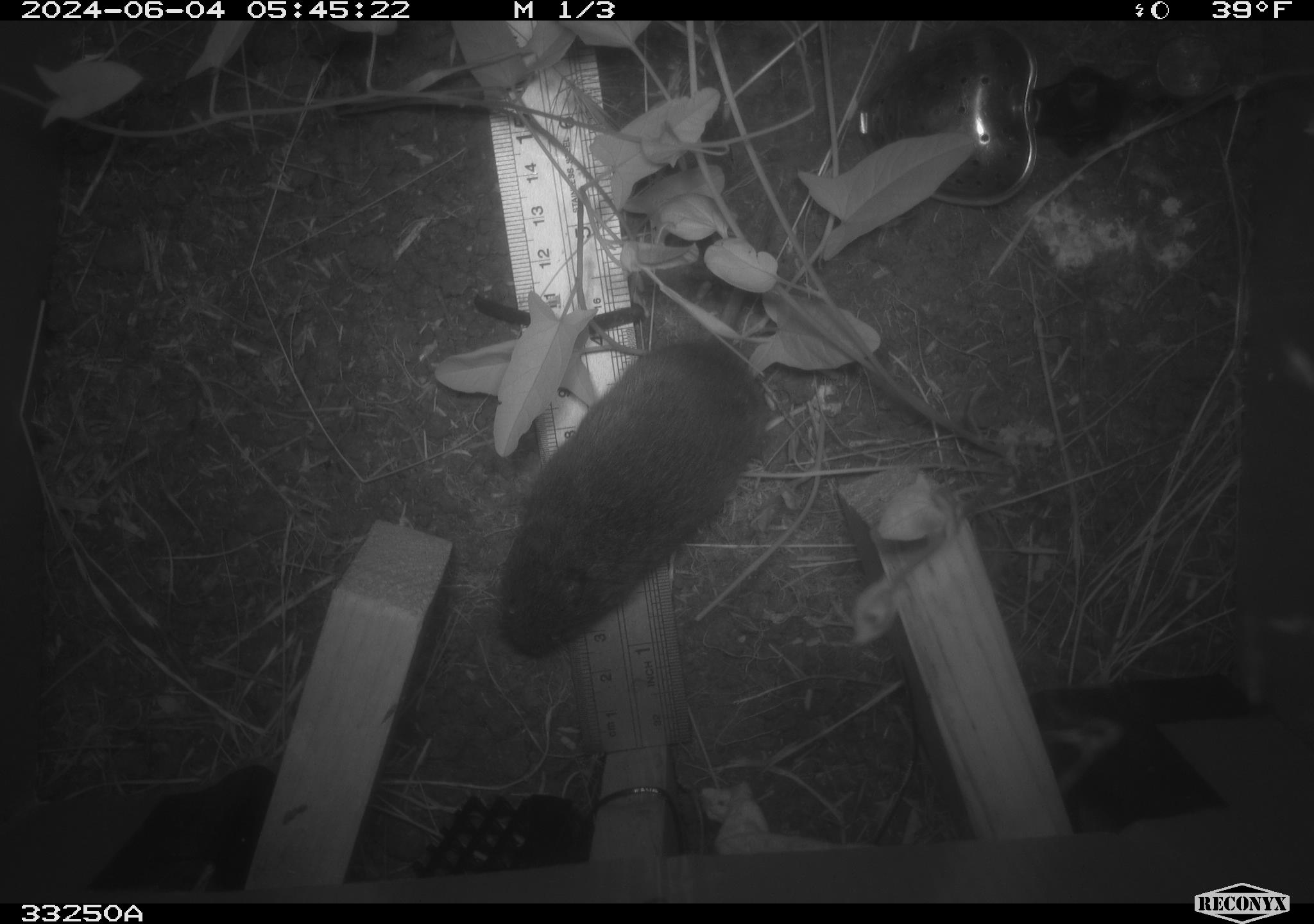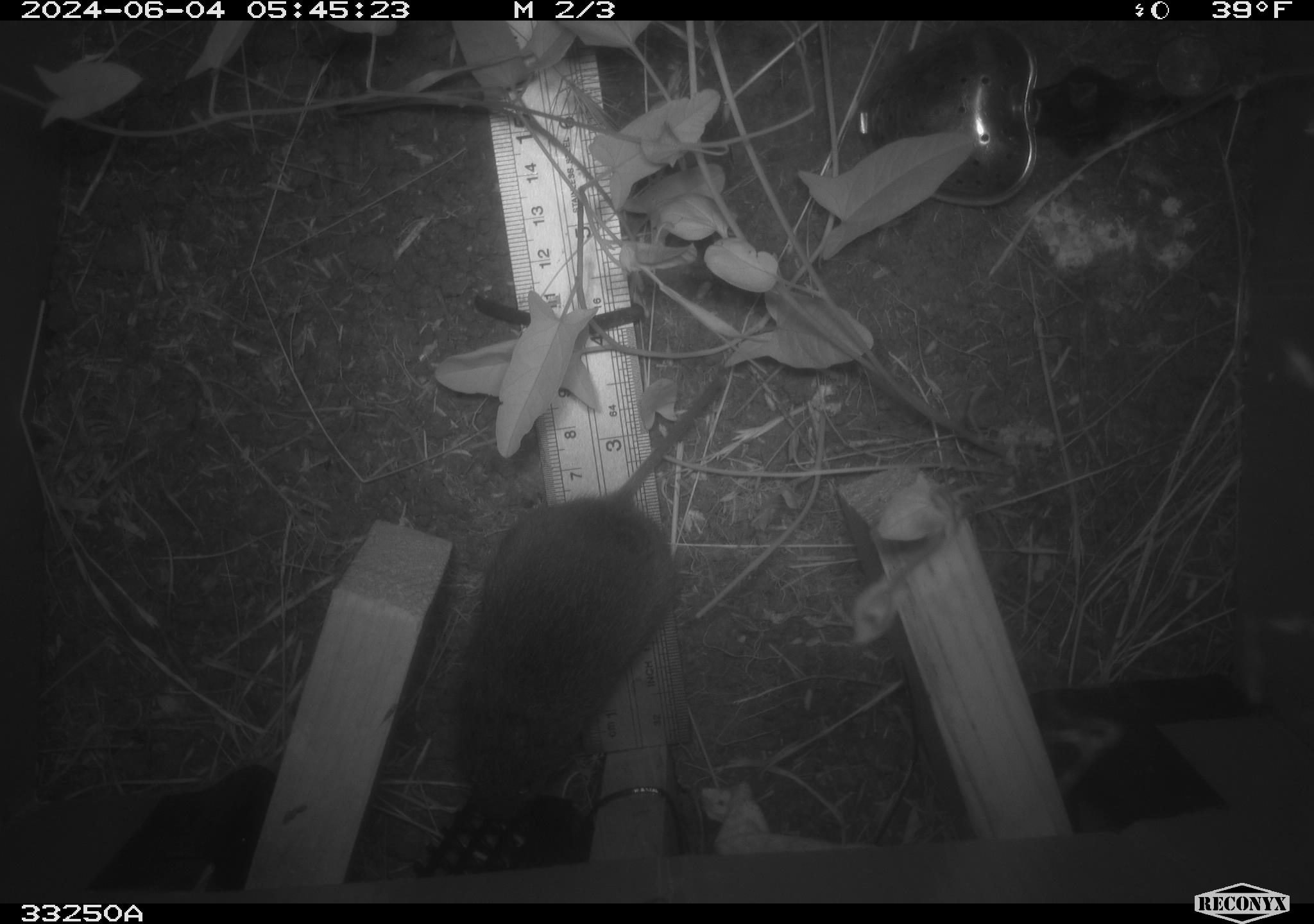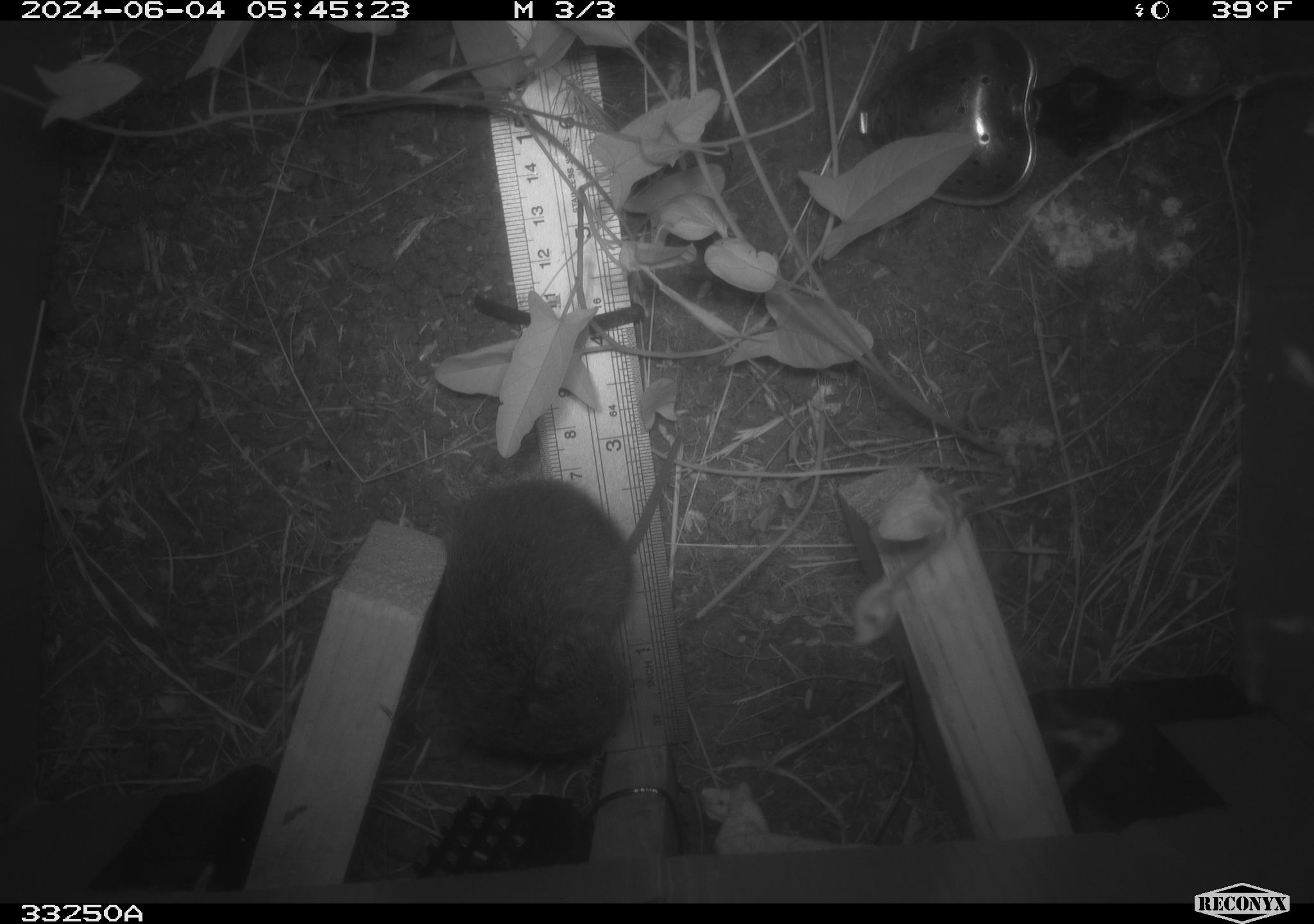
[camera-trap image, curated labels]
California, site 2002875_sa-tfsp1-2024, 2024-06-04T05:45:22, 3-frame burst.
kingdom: Animalia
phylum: Chordata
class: Mammalia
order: Rodentia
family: Cricetidae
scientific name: Arvicolinae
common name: voles, lemmings, and muskrats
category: arvicolinae subfamily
Arvicolinae subfamily (voles, lemmings, and muskrats) (Arvicolinae).